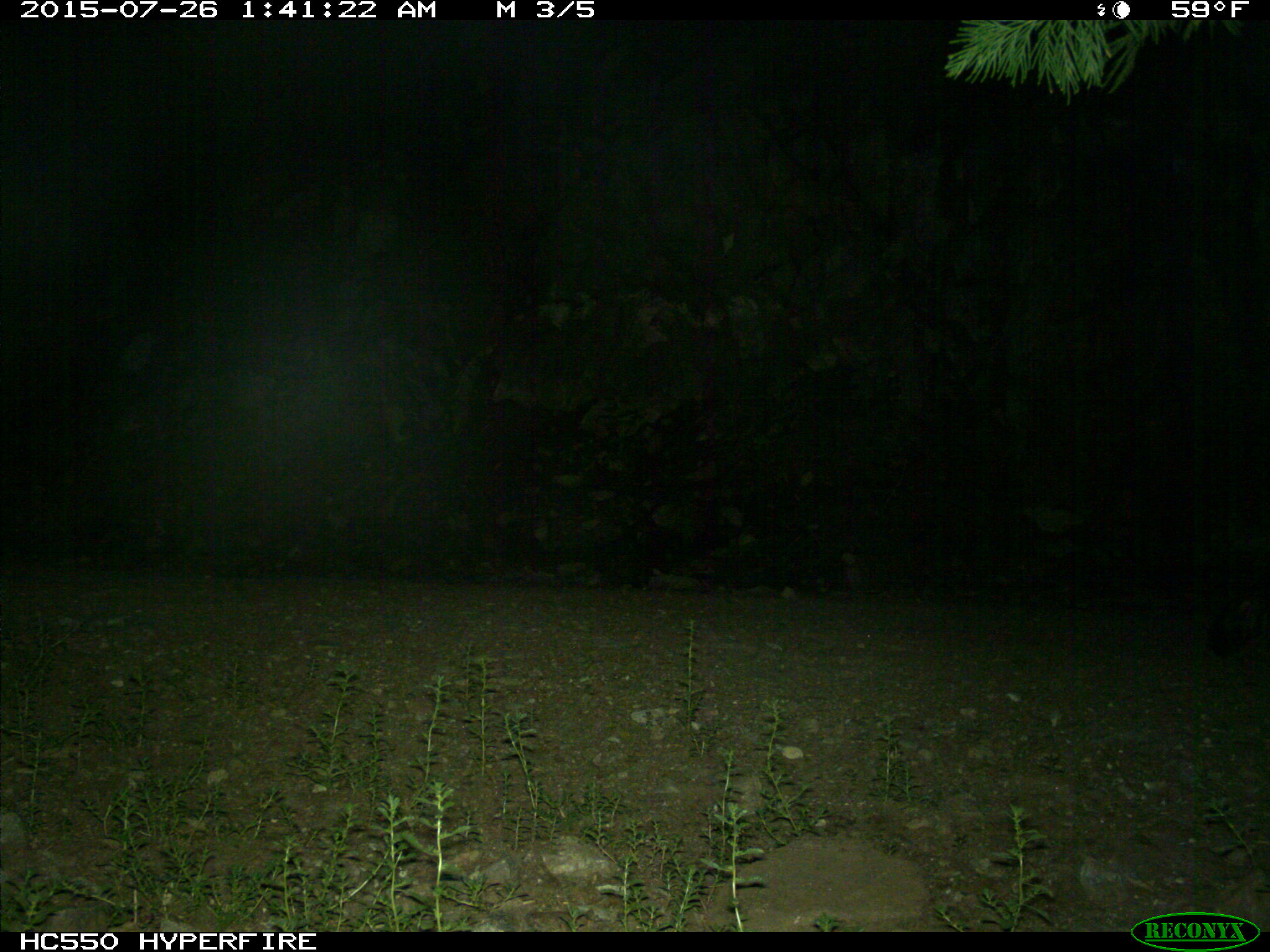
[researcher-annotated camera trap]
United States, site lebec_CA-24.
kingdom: Animalia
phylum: Chordata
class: Mammalia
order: Carnivora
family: Mephitidae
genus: Mephitis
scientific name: Mephitis mephitis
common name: striped skunk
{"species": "Mephitis mephitis (striped skunk)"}